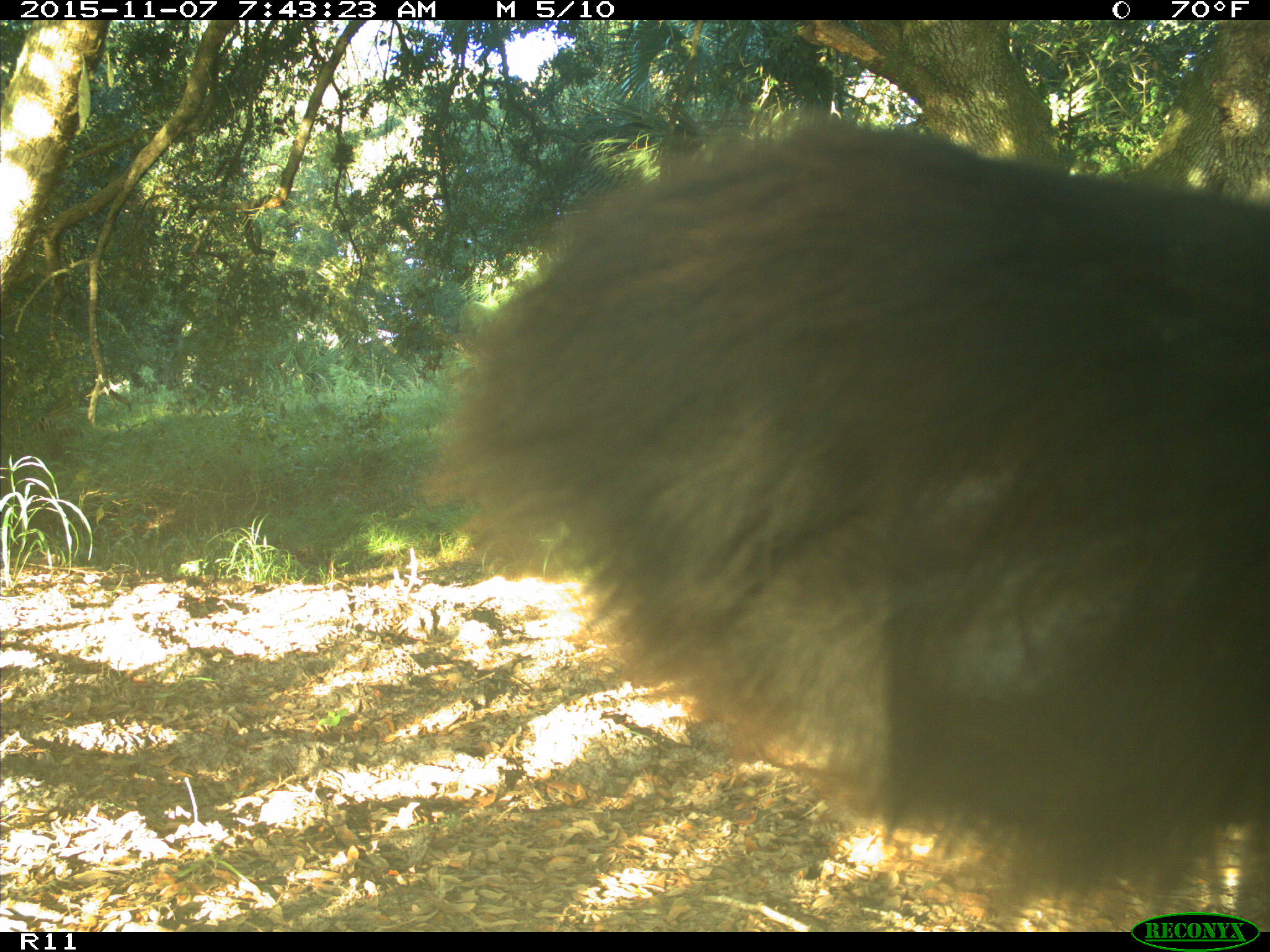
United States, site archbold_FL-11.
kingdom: Animalia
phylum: Chordata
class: Mammalia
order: Artiodactyla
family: Bovidae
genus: Bos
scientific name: Bos taurus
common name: domestic cow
Bos taurus (domestic cow).